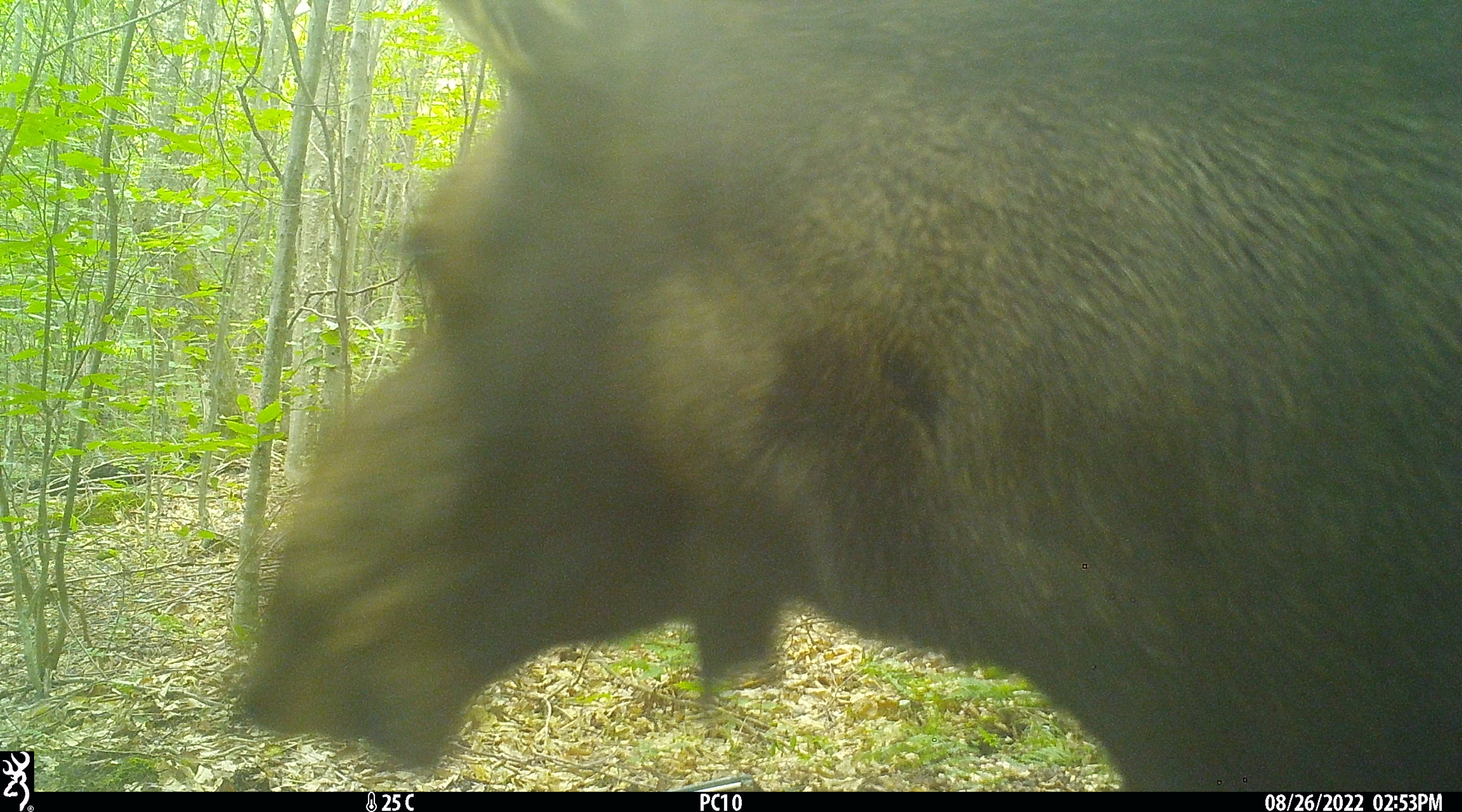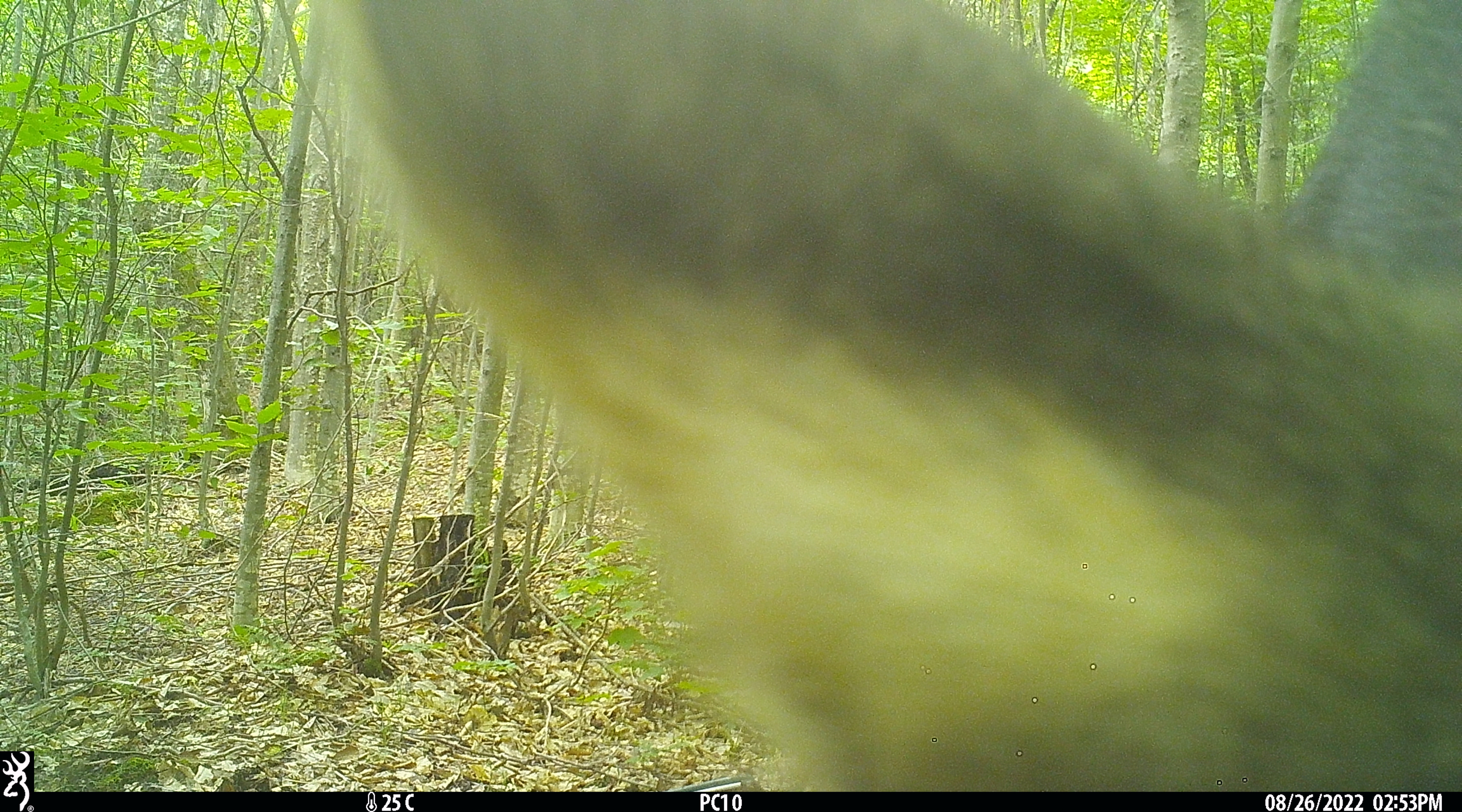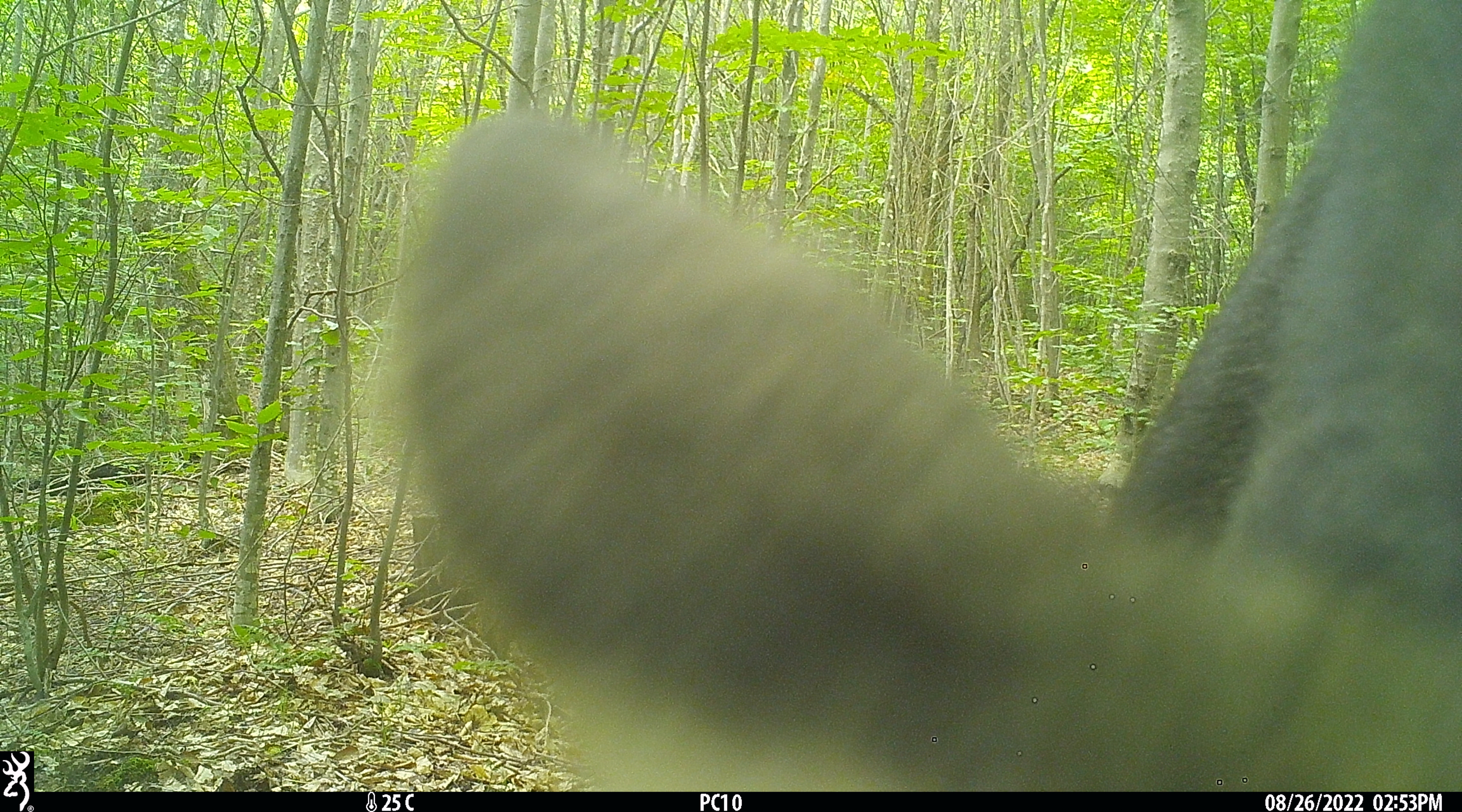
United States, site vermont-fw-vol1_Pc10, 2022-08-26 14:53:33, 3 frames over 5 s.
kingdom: Animalia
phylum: Chordata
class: Mammalia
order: Artiodactyla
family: Cervidae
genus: Alces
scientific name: Alces alces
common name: moose